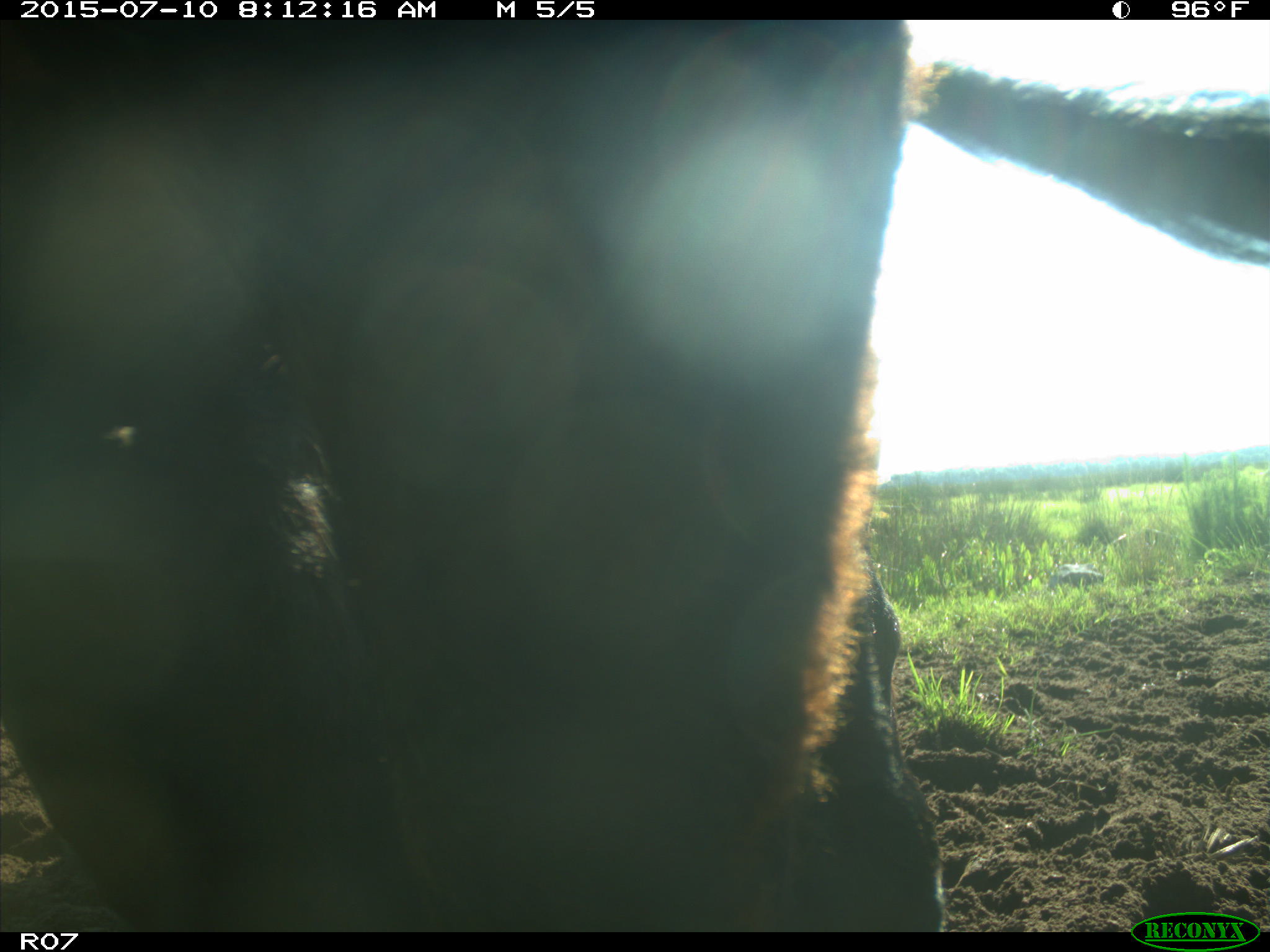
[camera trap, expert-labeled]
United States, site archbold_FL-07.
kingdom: Animalia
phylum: Chordata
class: Mammalia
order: Artiodactyla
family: Bovidae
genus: Bos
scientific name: Bos taurus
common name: domestic cow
Bos taurus (domestic cow).